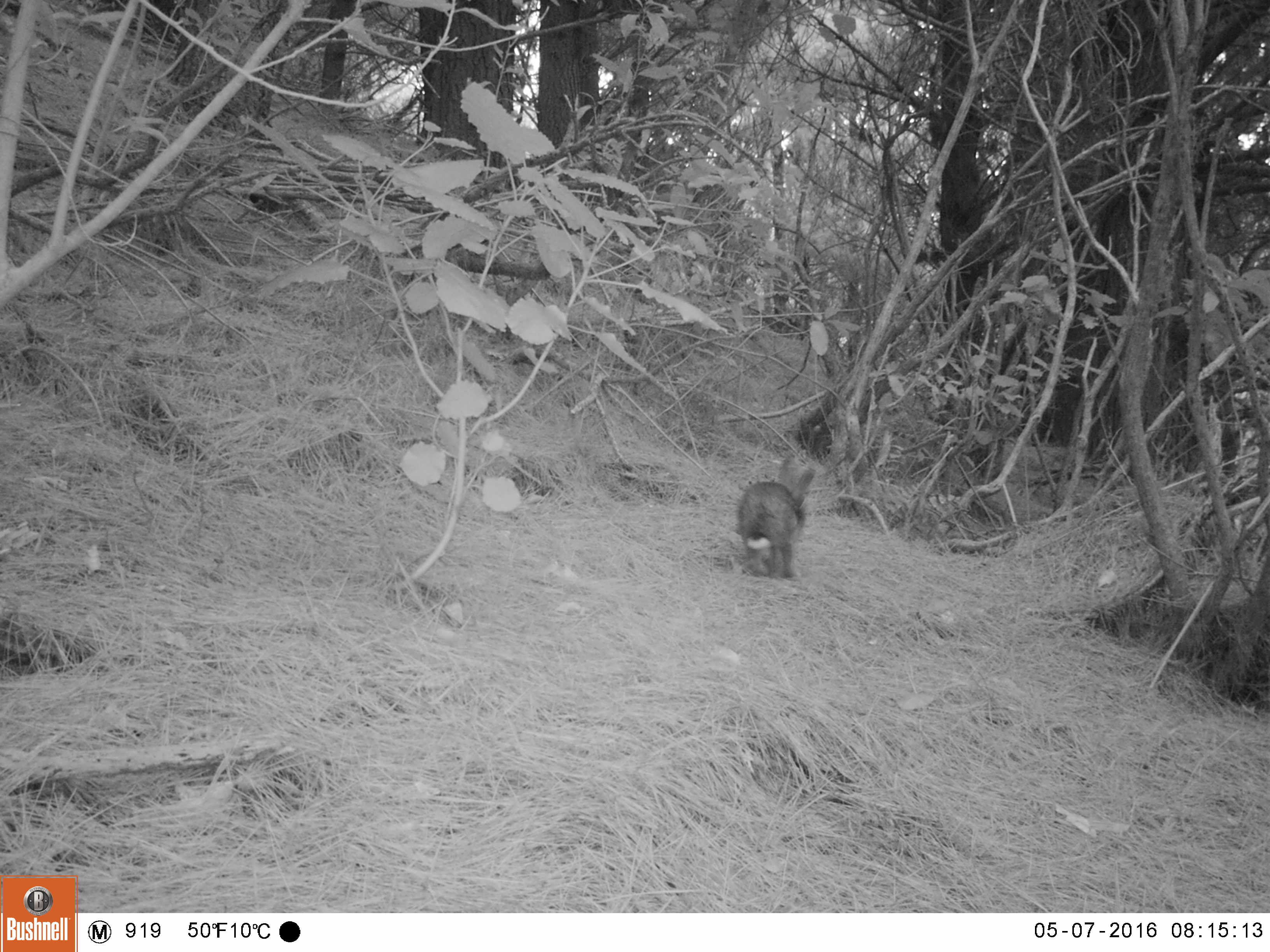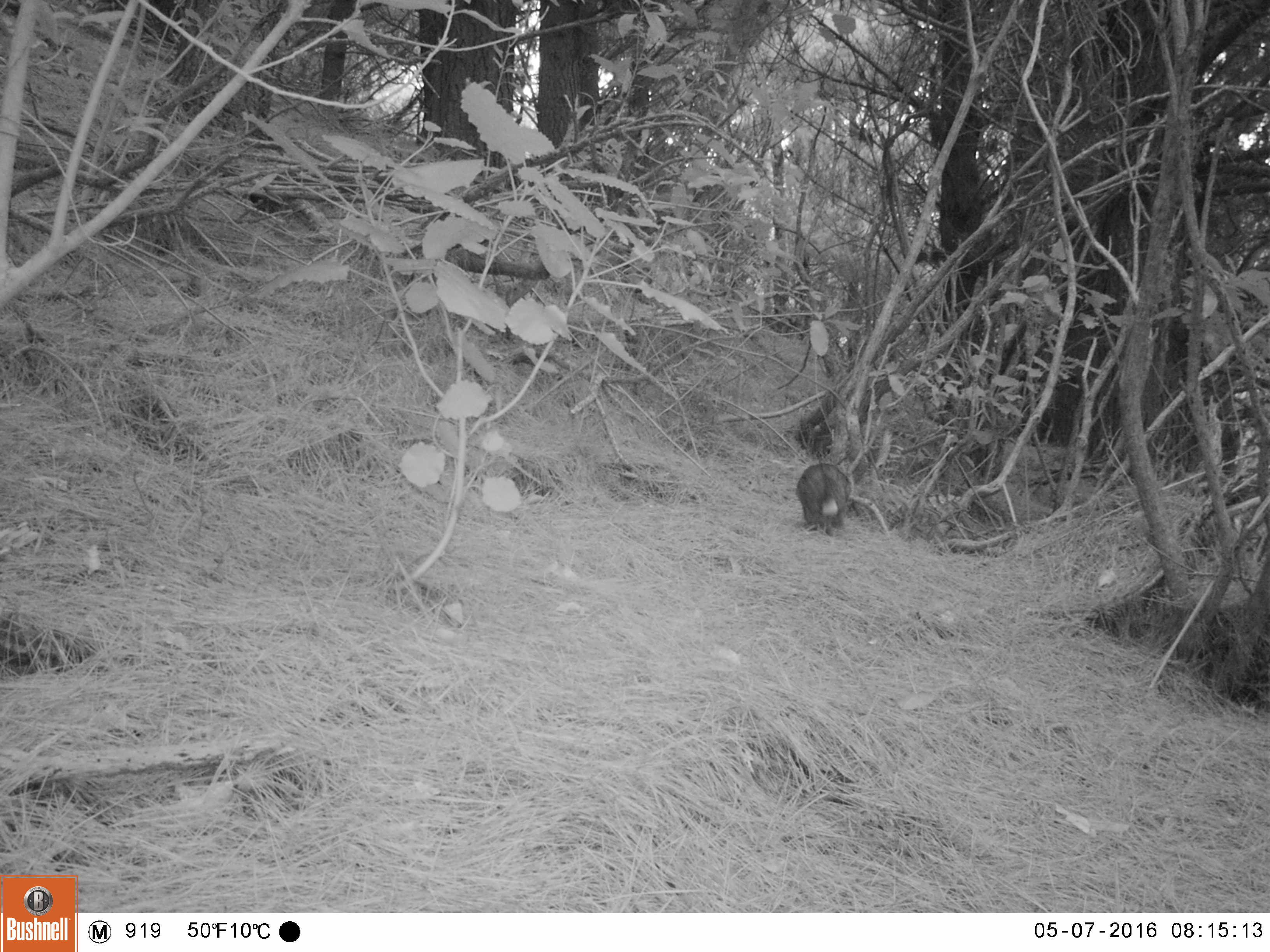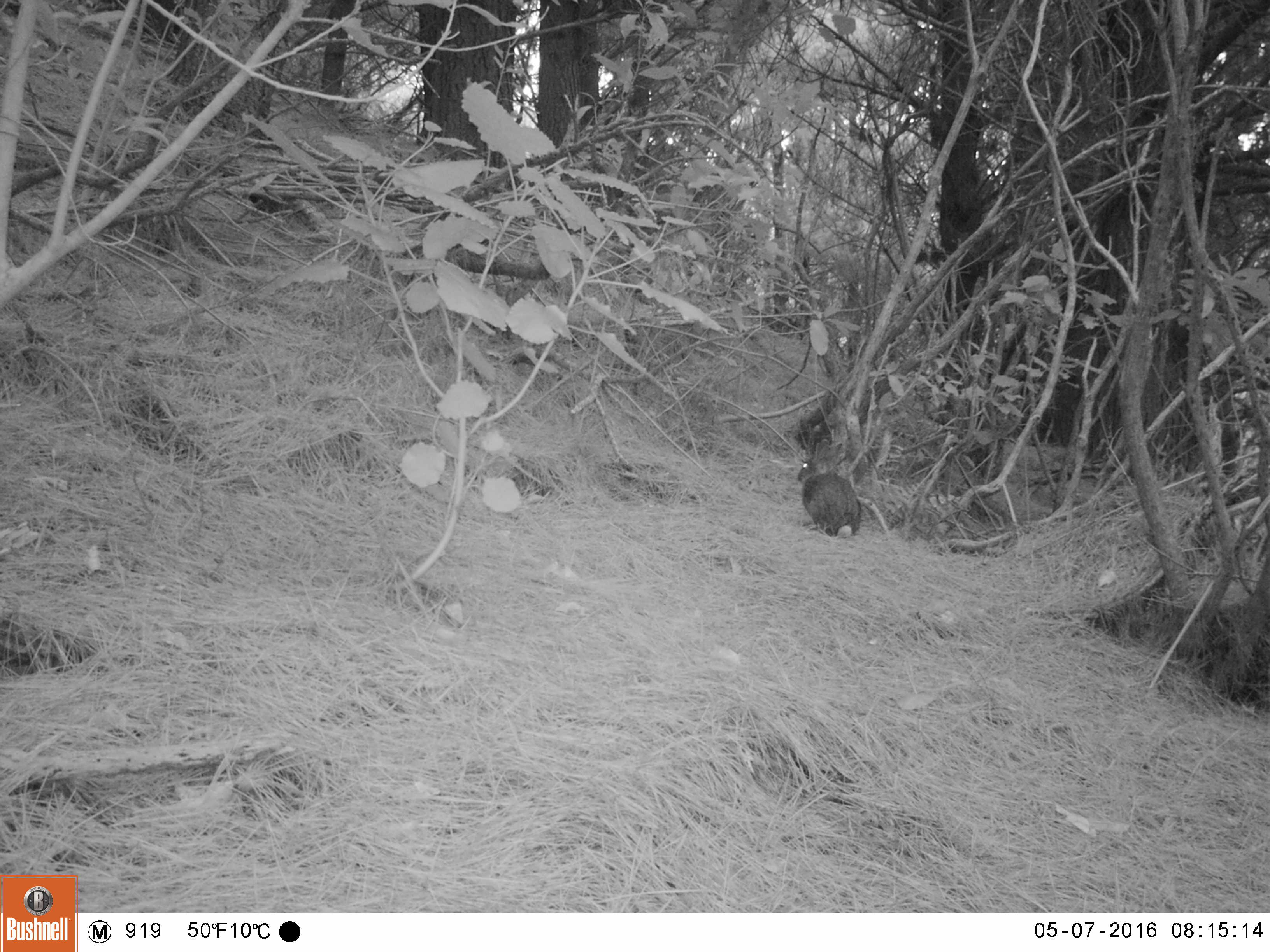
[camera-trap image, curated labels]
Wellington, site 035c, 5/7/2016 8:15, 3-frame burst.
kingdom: Animalia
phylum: Chordata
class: Mammalia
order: Lagomorpha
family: Leporidae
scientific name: Leporidae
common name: rabbit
Rabbit (Leporidae).